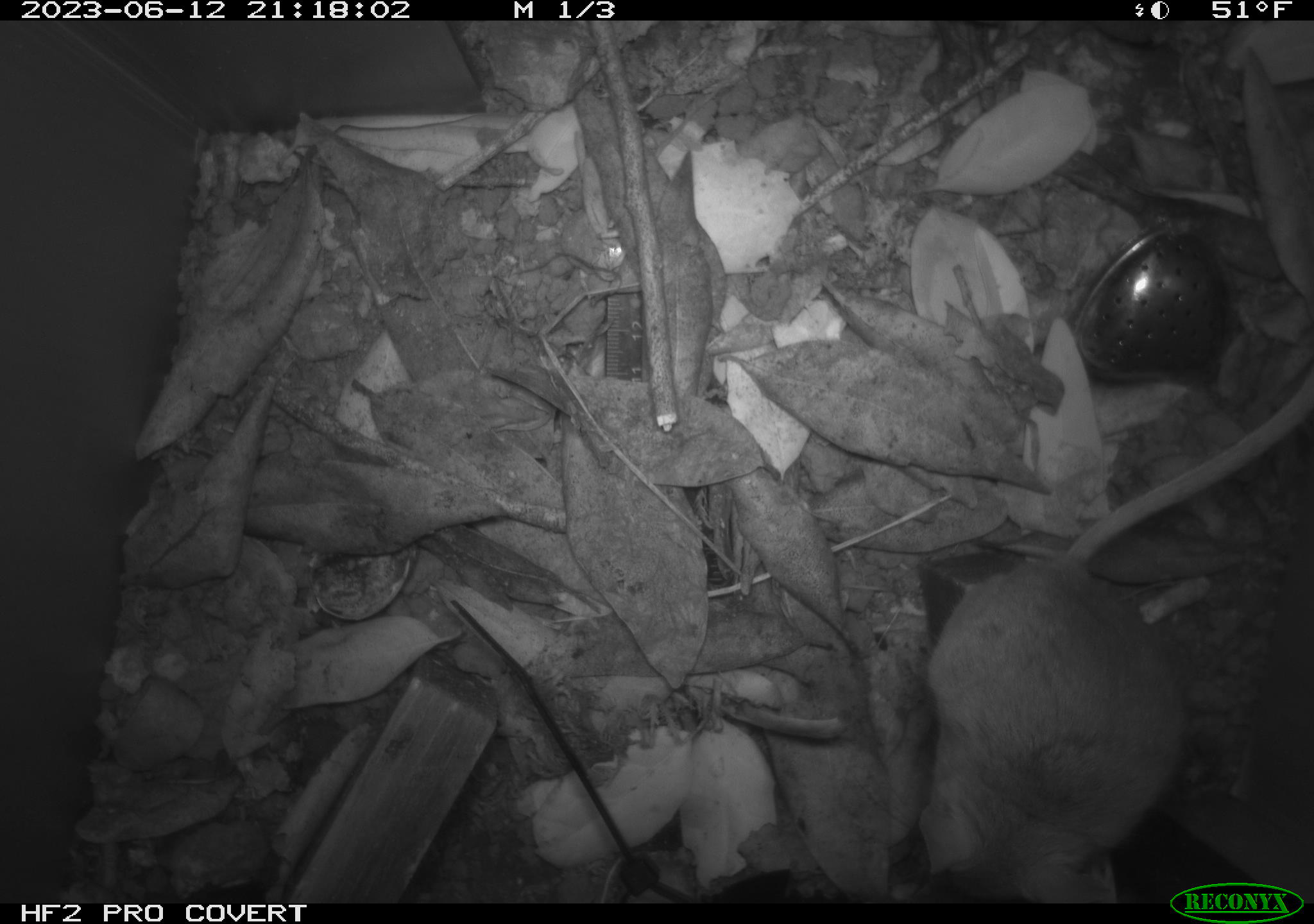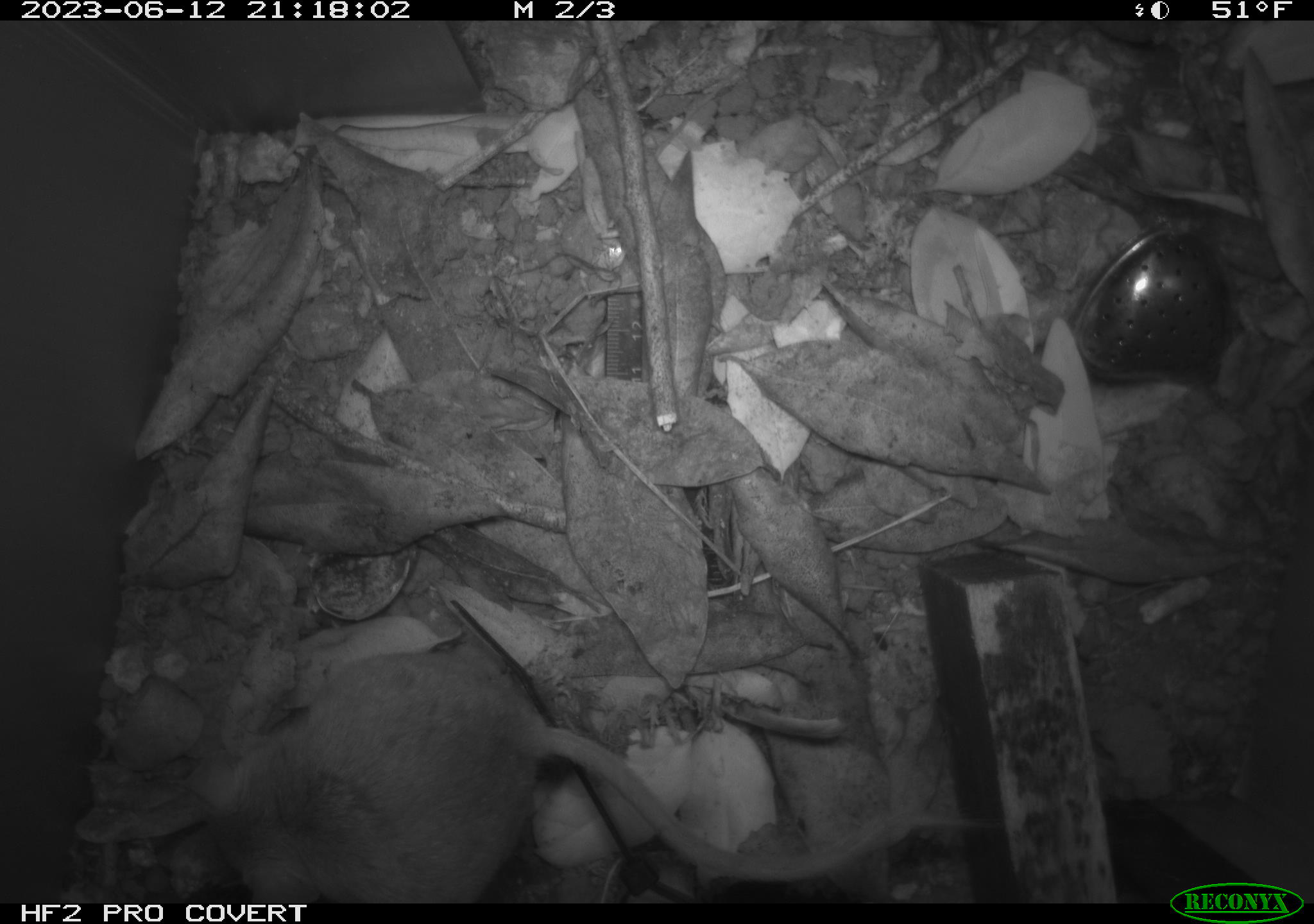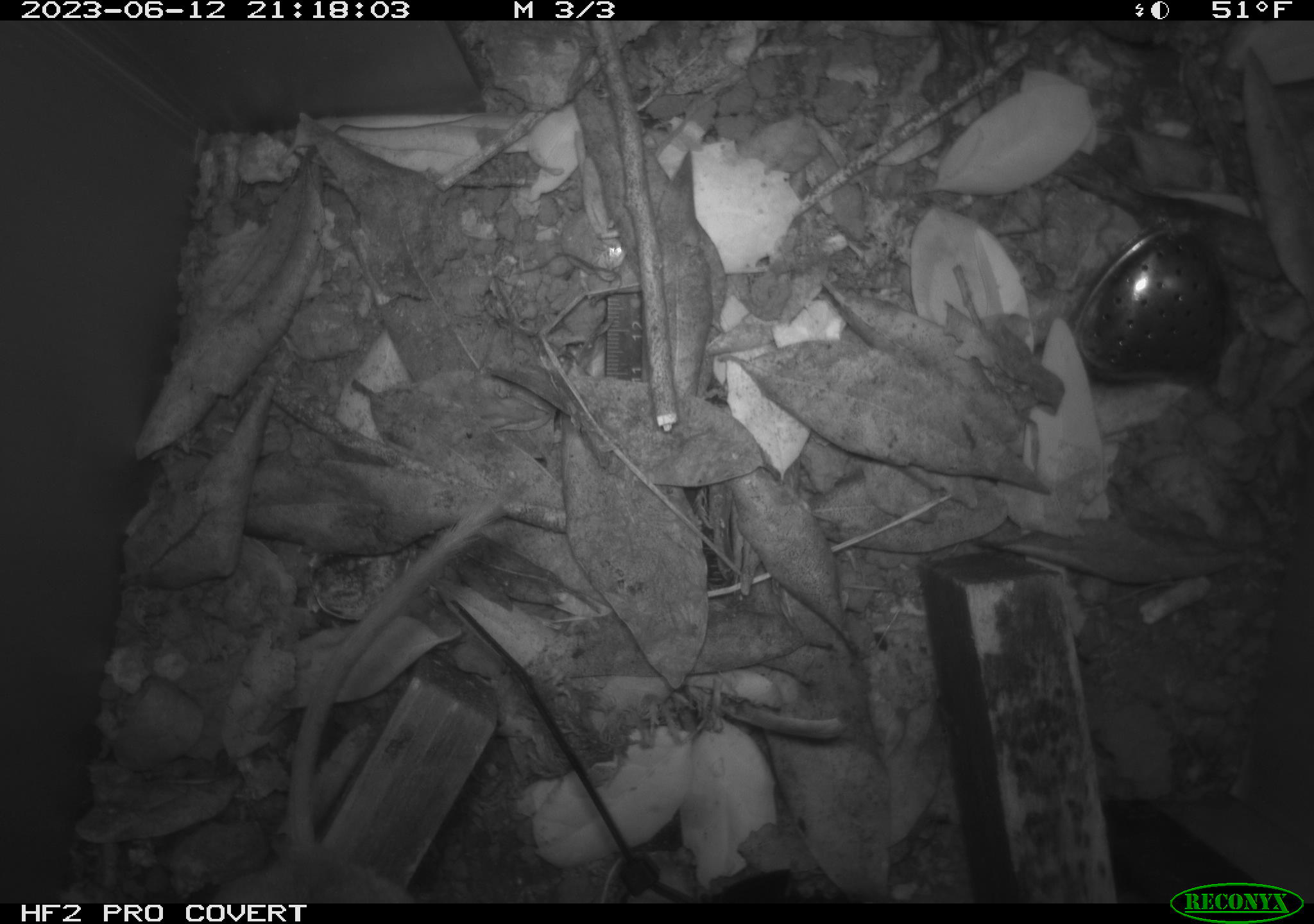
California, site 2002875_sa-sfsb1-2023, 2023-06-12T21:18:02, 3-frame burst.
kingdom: Animalia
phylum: Chordata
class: Mammalia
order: Rodentia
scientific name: Rodentia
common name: mouse species